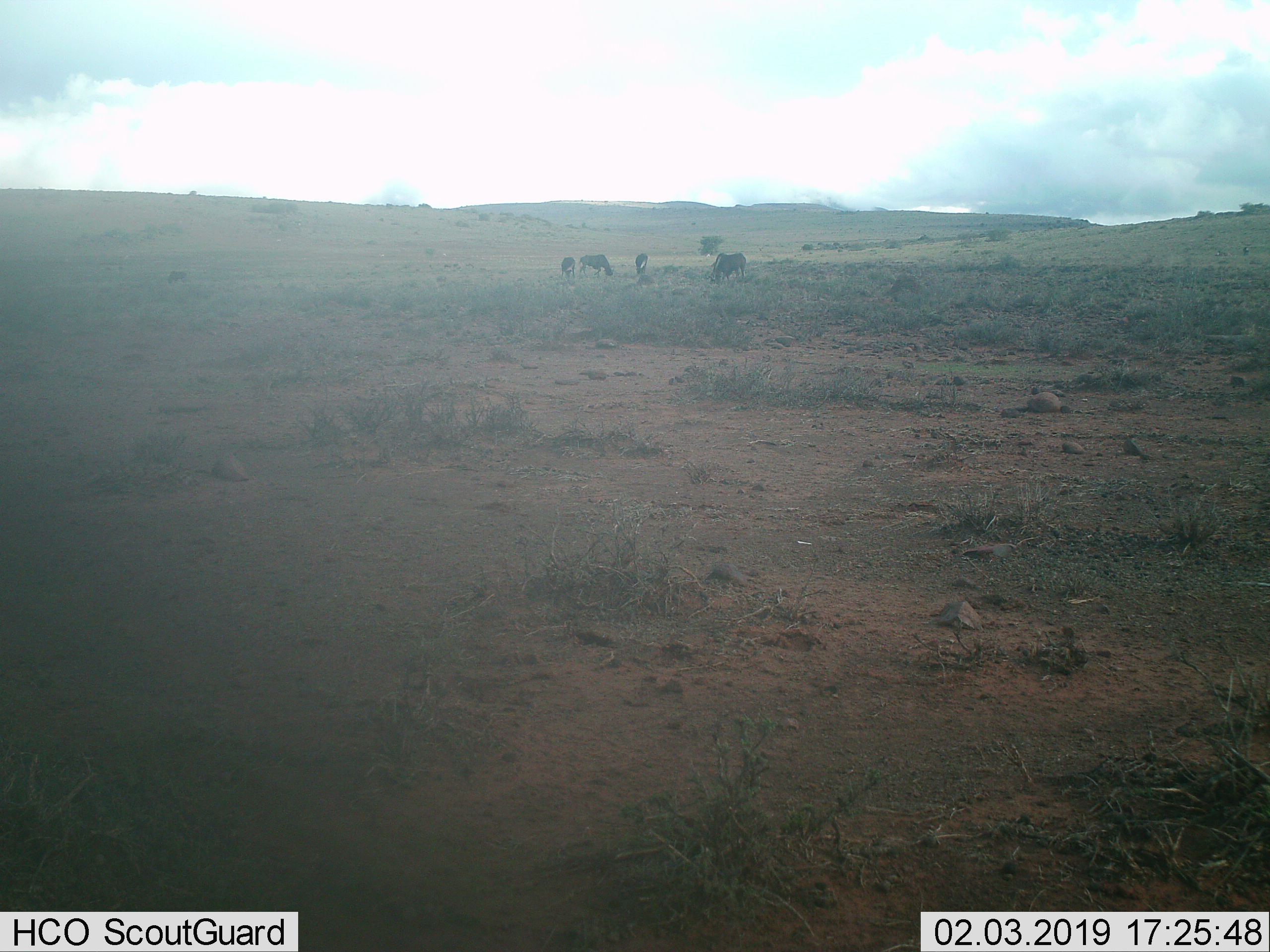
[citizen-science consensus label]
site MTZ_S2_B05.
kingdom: Animalia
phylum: Chordata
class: Mammalia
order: Artiodactyla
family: Bovidae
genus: Connochaetes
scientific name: Connochaetes gnou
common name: black wildebeest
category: wildebeestblack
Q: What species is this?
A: Wildebeestblack (black wildebeest) (Connochaetes gnou).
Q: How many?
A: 5.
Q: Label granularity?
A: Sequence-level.